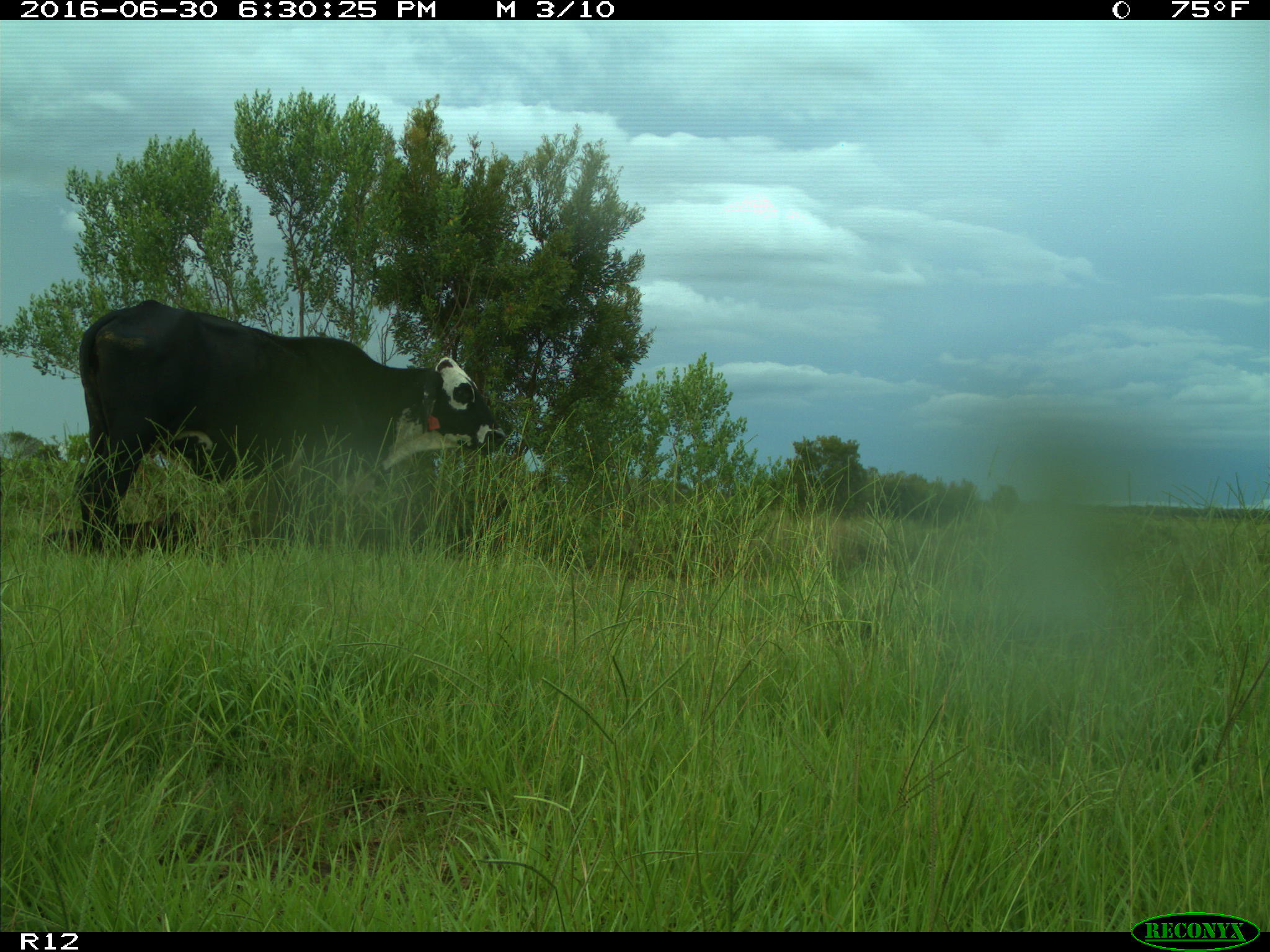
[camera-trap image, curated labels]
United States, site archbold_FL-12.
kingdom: Animalia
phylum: Chordata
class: Mammalia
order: Artiodactyla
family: Bovidae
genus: Bos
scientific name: Bos taurus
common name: domestic cow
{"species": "Bos taurus (domestic cow)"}